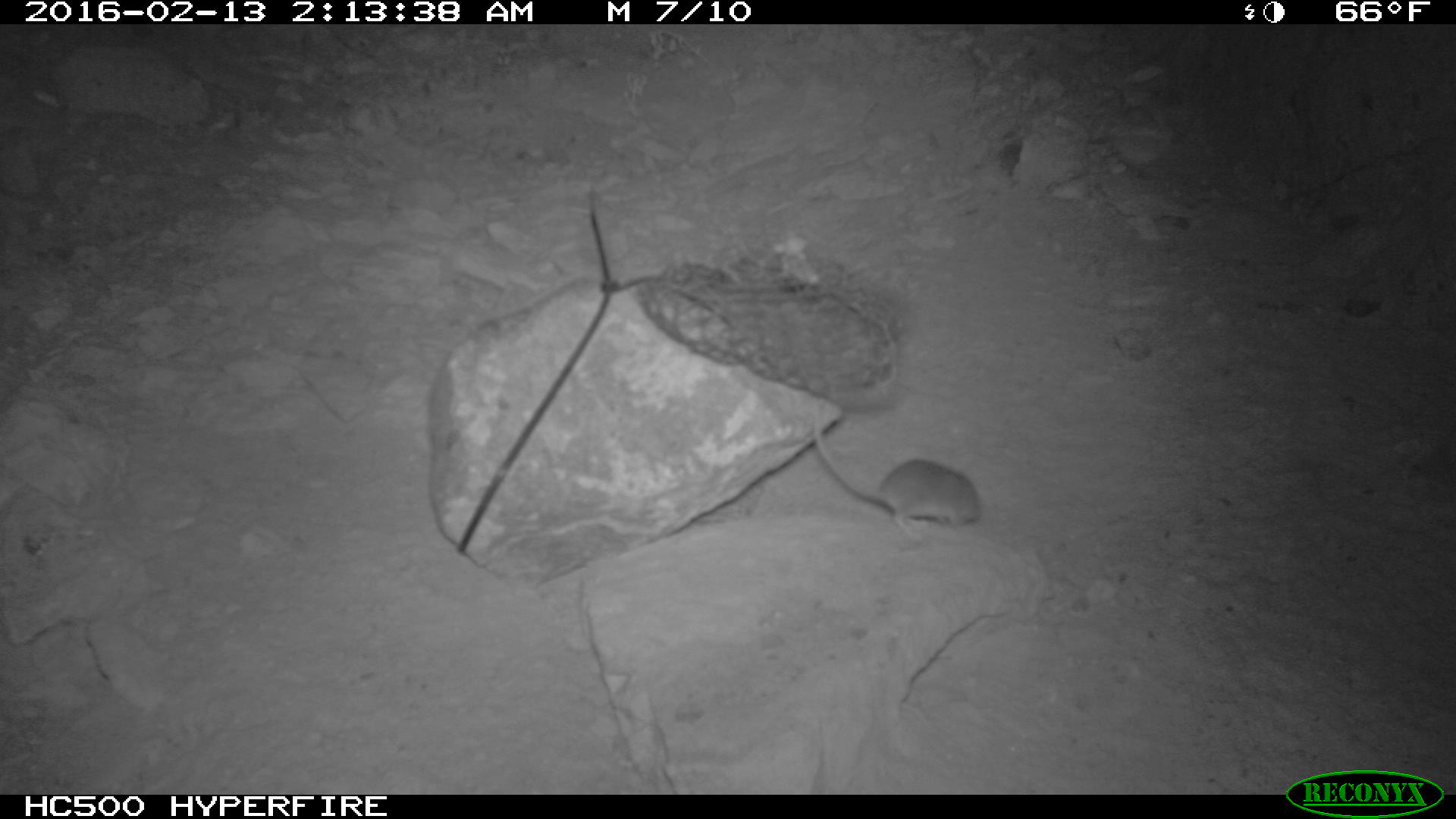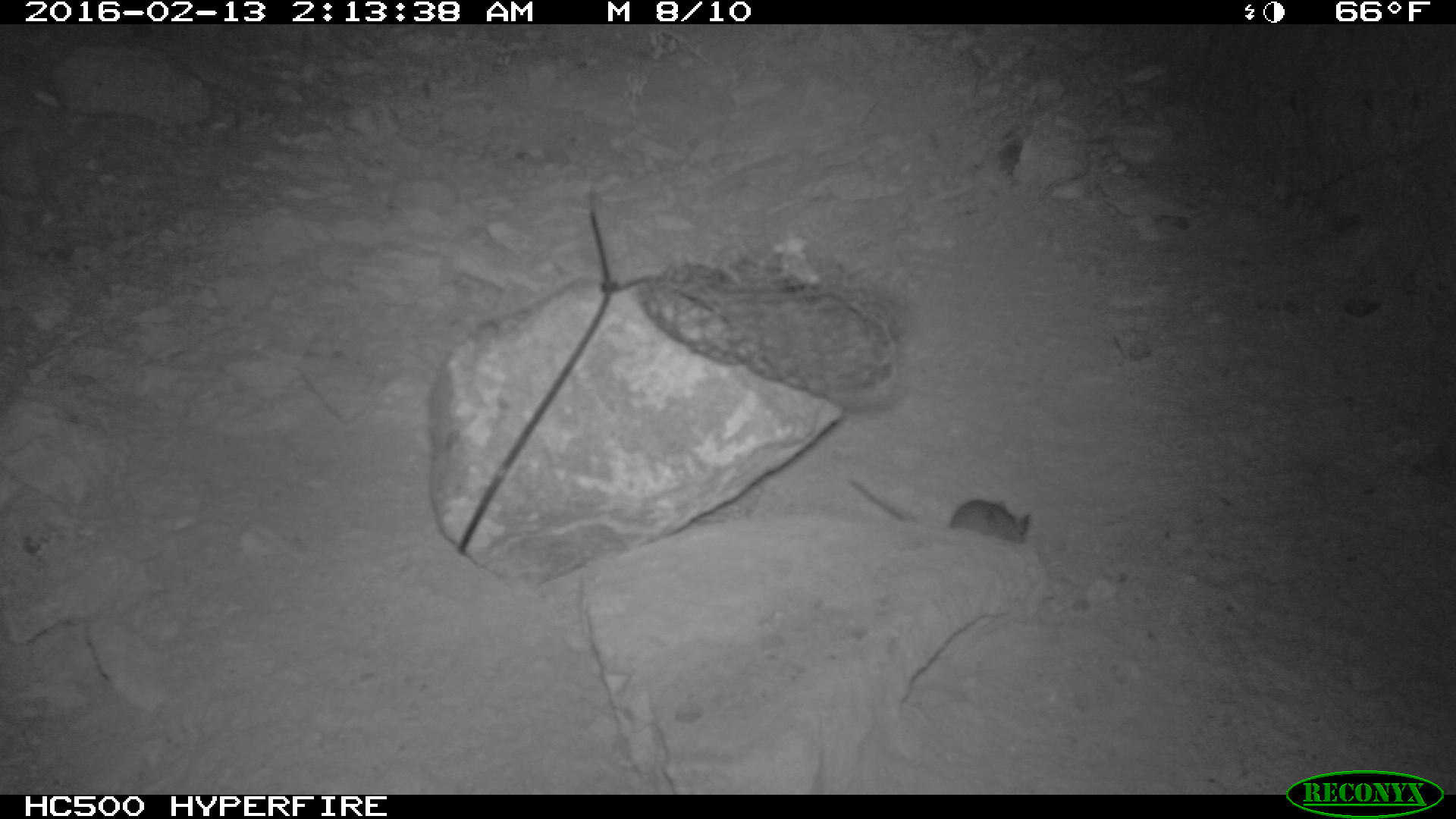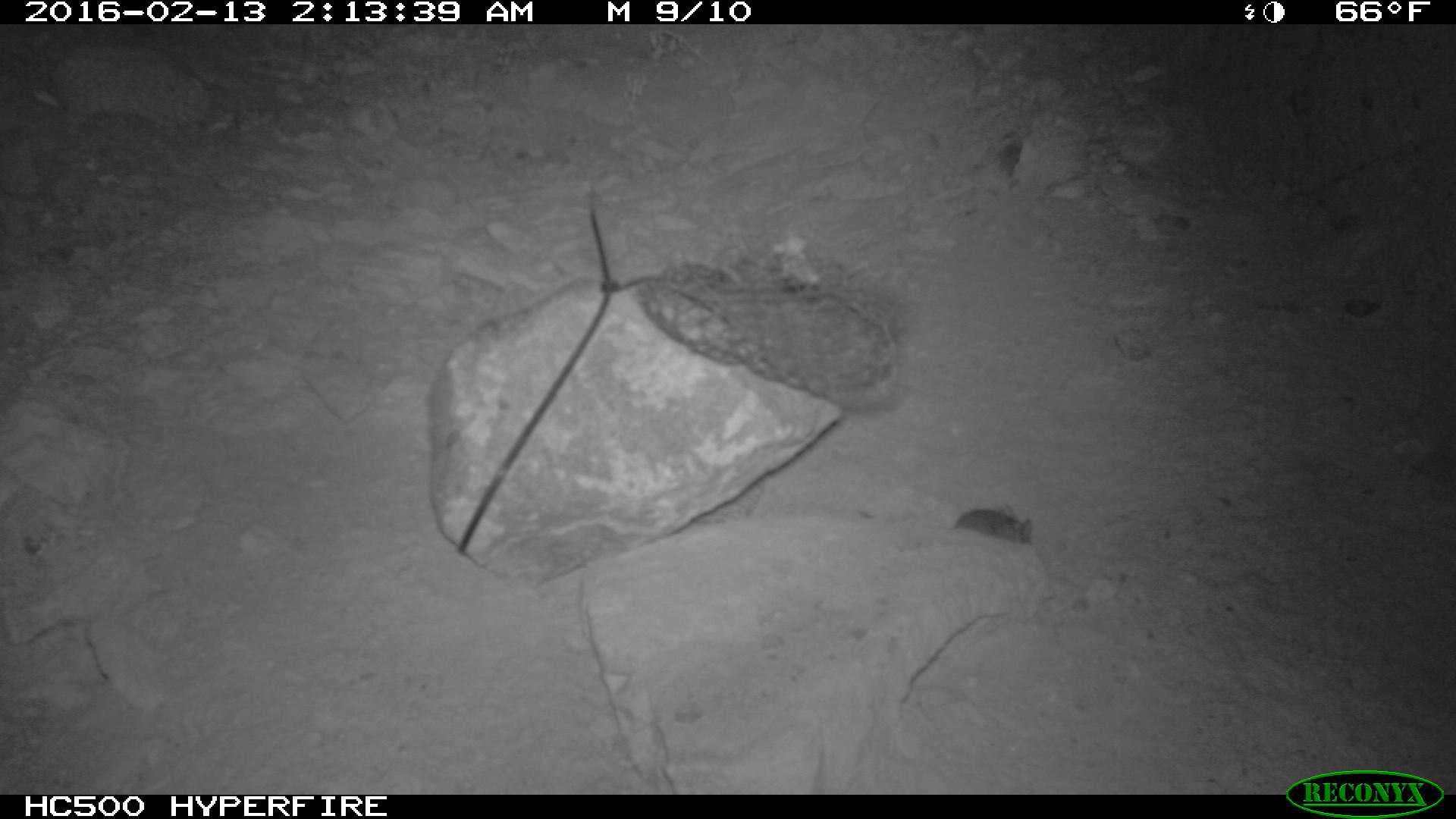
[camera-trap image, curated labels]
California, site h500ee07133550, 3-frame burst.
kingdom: Animalia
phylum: Chordata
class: Mammalia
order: Rodentia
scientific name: Rodentia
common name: rodent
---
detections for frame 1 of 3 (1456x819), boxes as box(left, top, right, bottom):
rodent: box(811, 406, 981, 535)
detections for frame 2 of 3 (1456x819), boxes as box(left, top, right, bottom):
rodent: box(848, 479, 1032, 544)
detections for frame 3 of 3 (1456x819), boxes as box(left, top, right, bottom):
rodent: box(953, 504, 1031, 545)